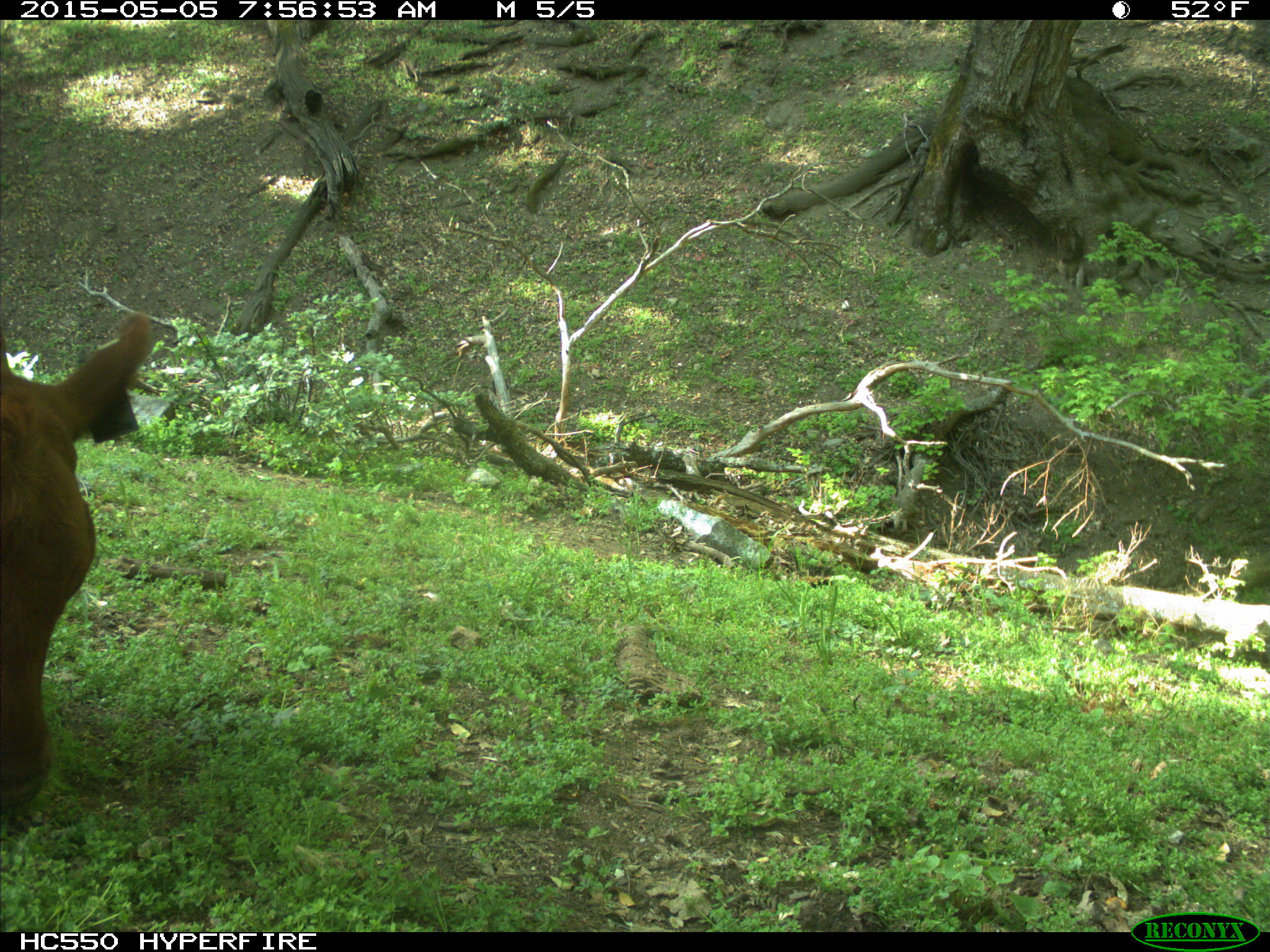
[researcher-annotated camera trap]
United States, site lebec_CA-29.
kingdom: Animalia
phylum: Chordata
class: Mammalia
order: Artiodactyla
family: Bovidae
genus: Bos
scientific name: Bos taurus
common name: domestic cow